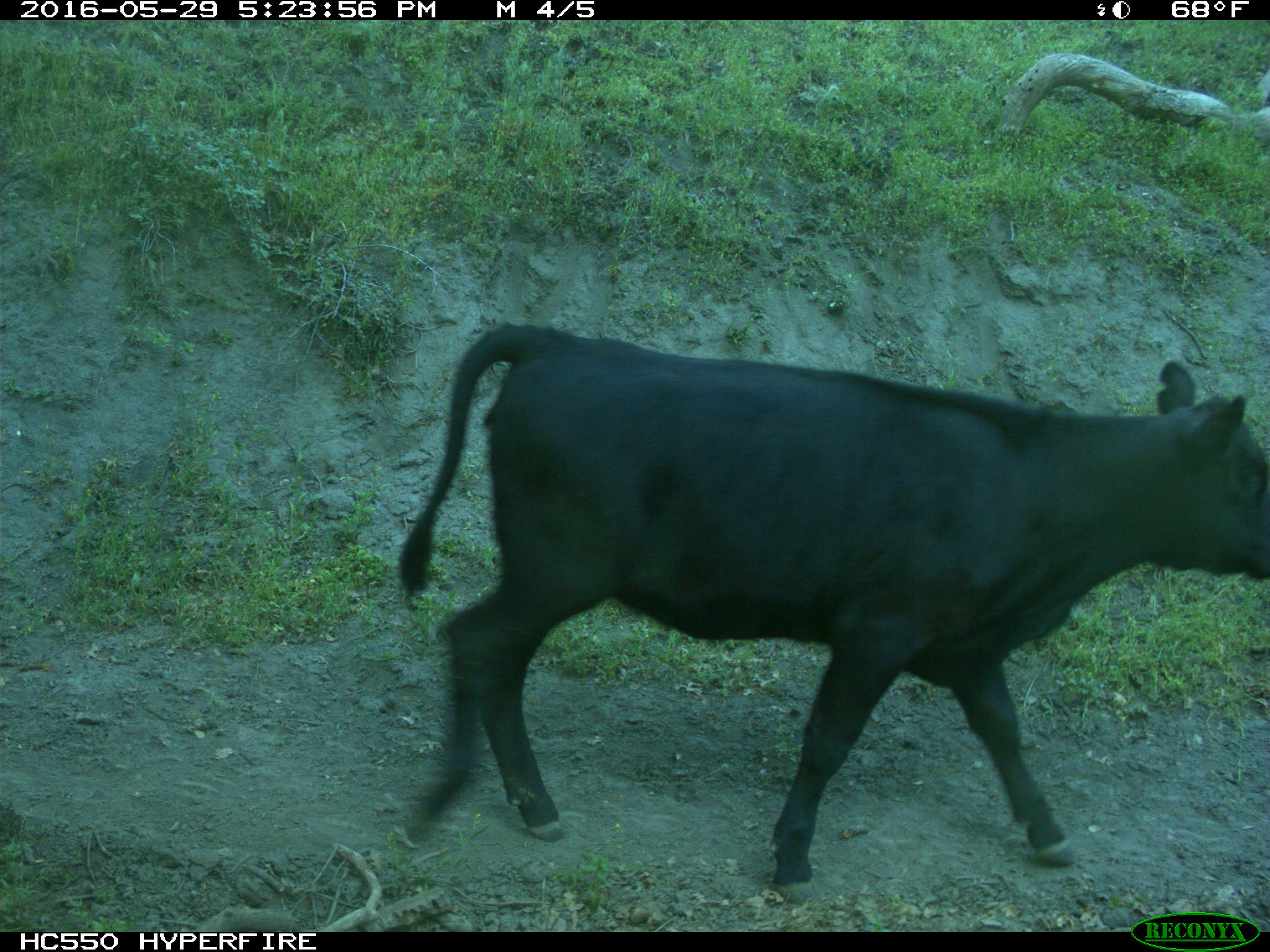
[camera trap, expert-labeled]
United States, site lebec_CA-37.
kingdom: Animalia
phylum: Chordata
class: Mammalia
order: Artiodactyla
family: Bovidae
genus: Bos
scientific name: Bos taurus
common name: domestic cow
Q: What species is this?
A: Bos taurus (domestic cow).